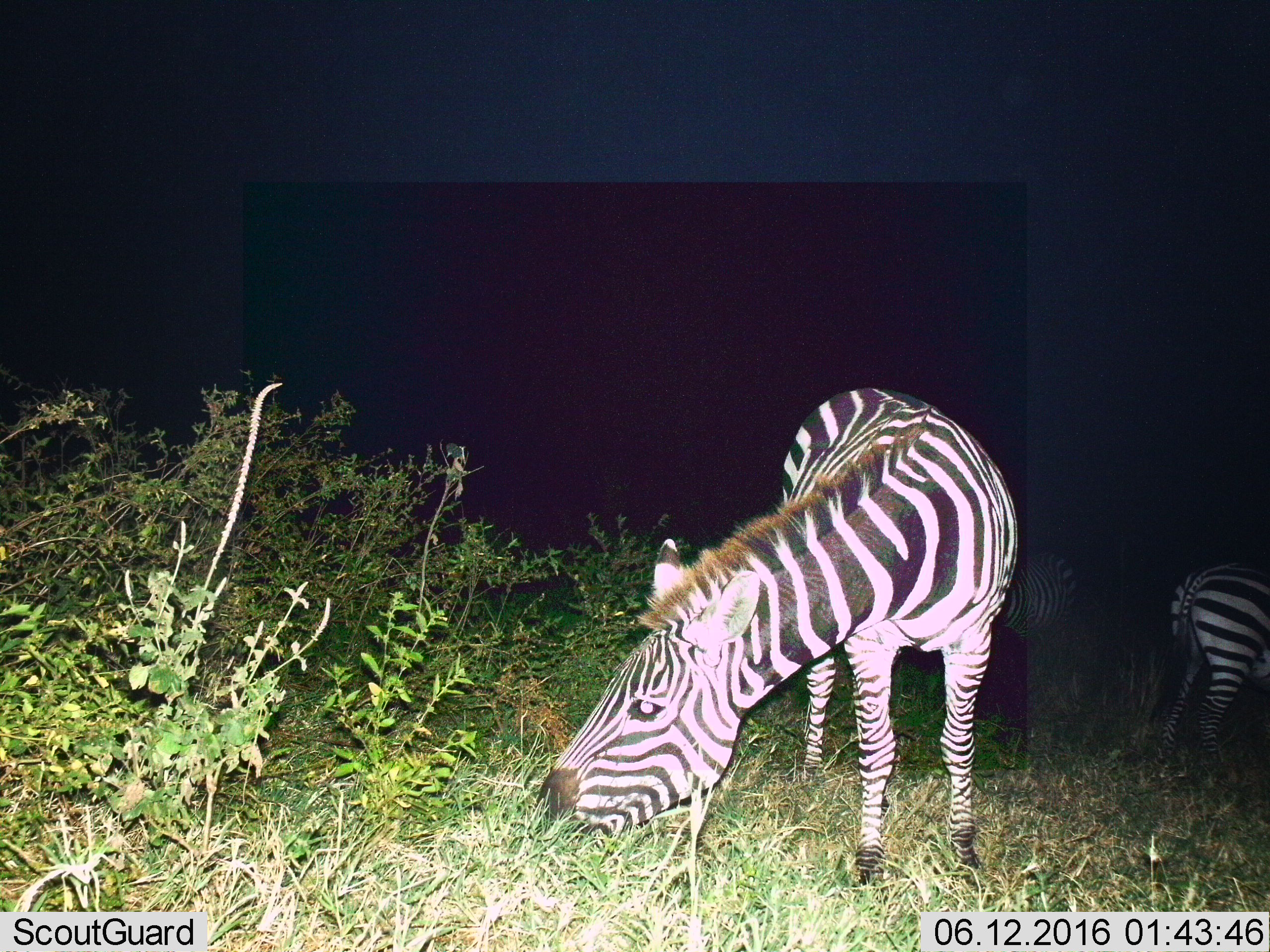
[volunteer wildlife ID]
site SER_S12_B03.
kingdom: Animalia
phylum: Chordata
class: Mammalia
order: Perissodactyla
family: Equidae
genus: Equus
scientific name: Equus quagga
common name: plains zebra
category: zebraplains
Zebraplains (plains zebra) (Equus quagga), count 3. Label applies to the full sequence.